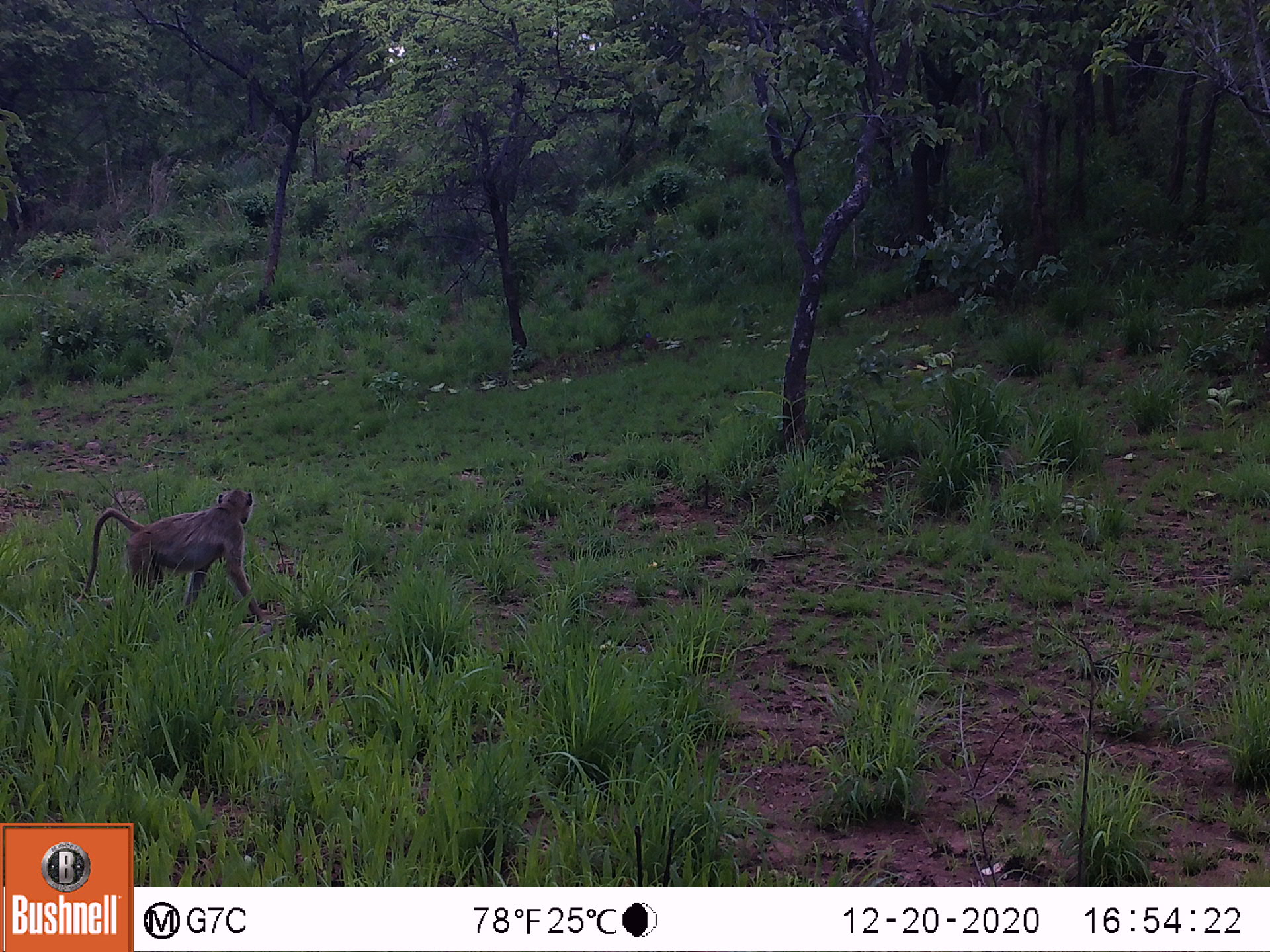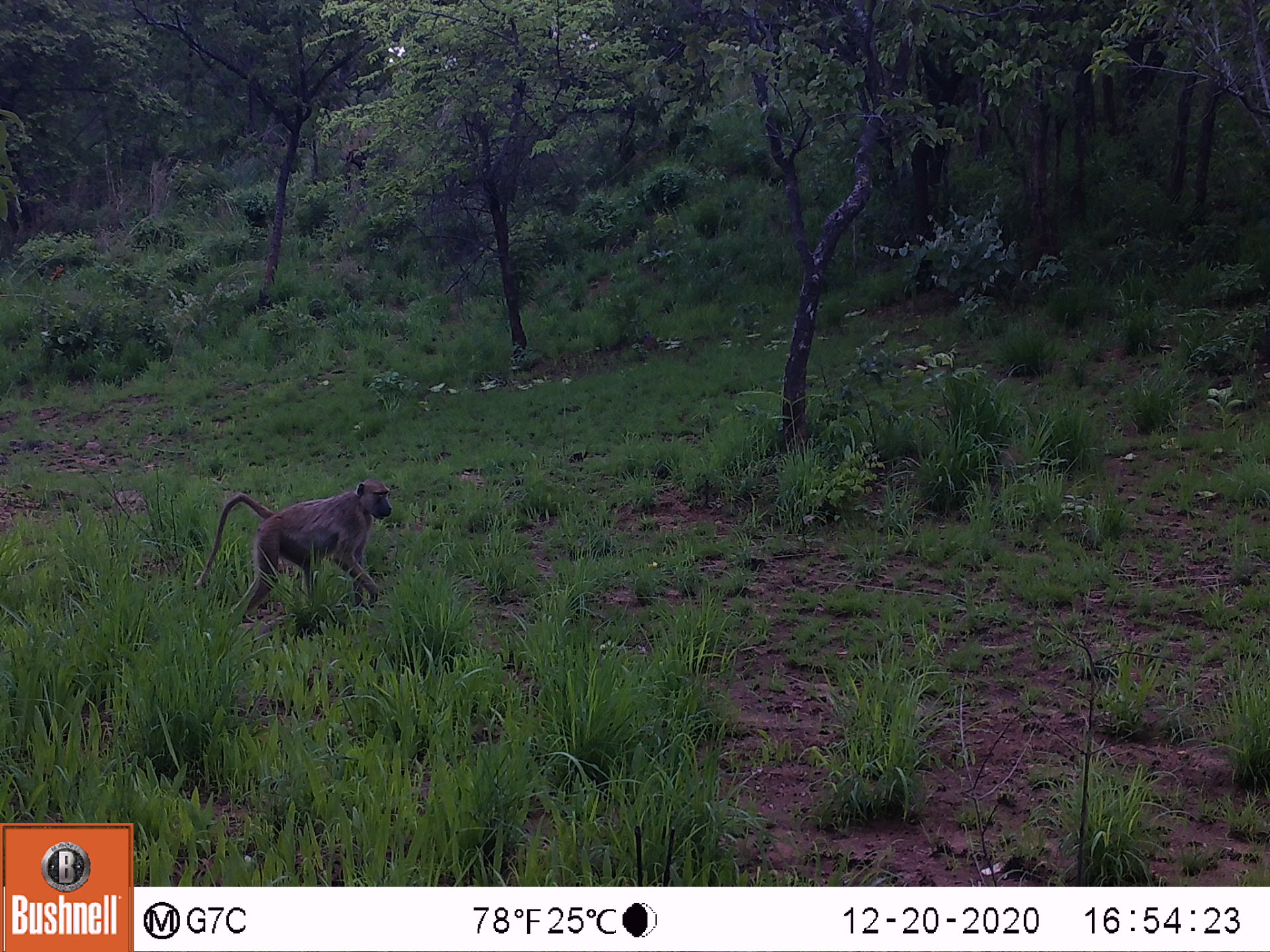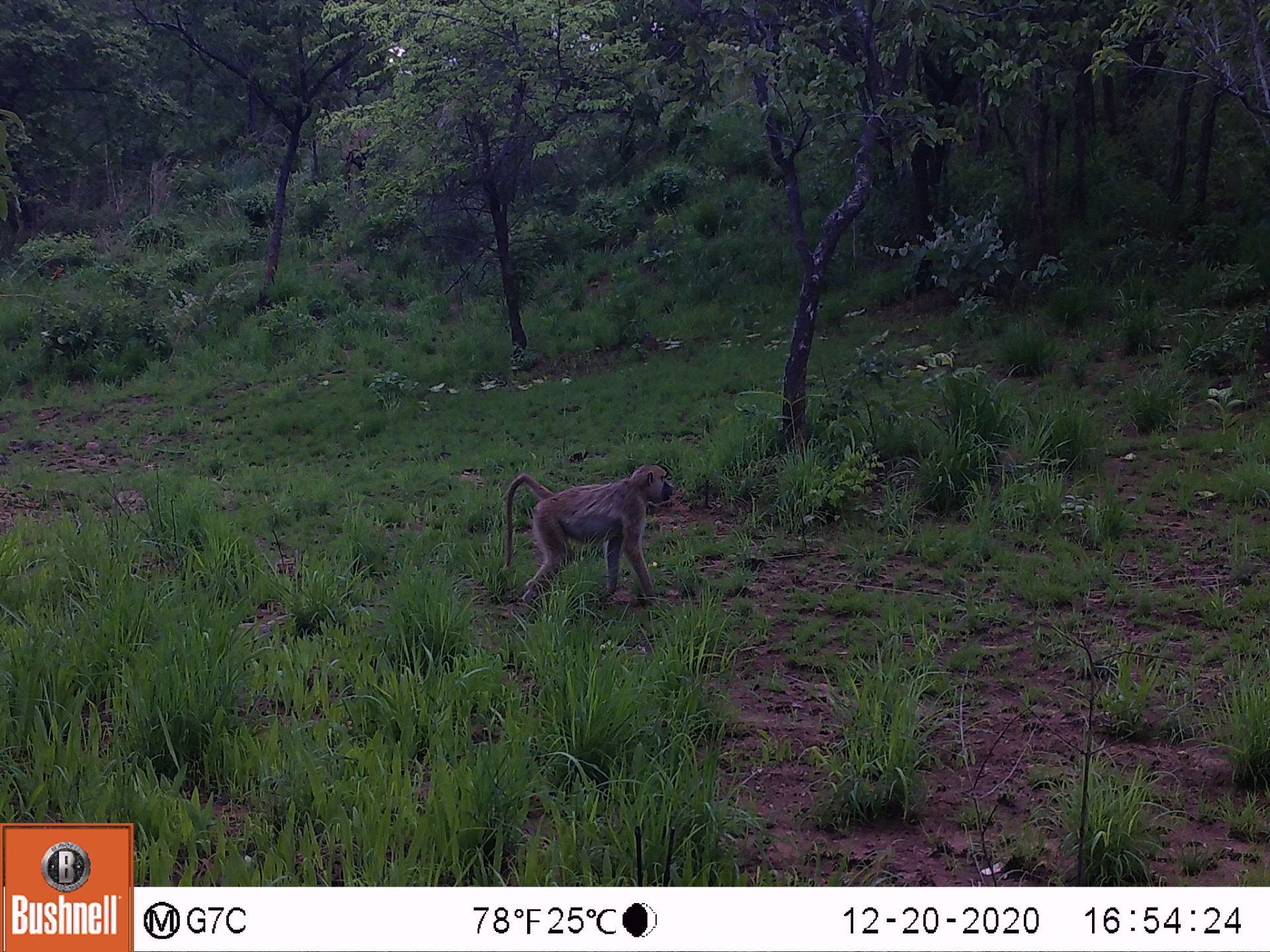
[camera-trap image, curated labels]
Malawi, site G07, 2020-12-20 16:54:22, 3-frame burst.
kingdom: Animalia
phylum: Chordata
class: Mammalia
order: Primates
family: Cercopithecidae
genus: Papio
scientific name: Papio cynocephalus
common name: yellow baboon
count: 1